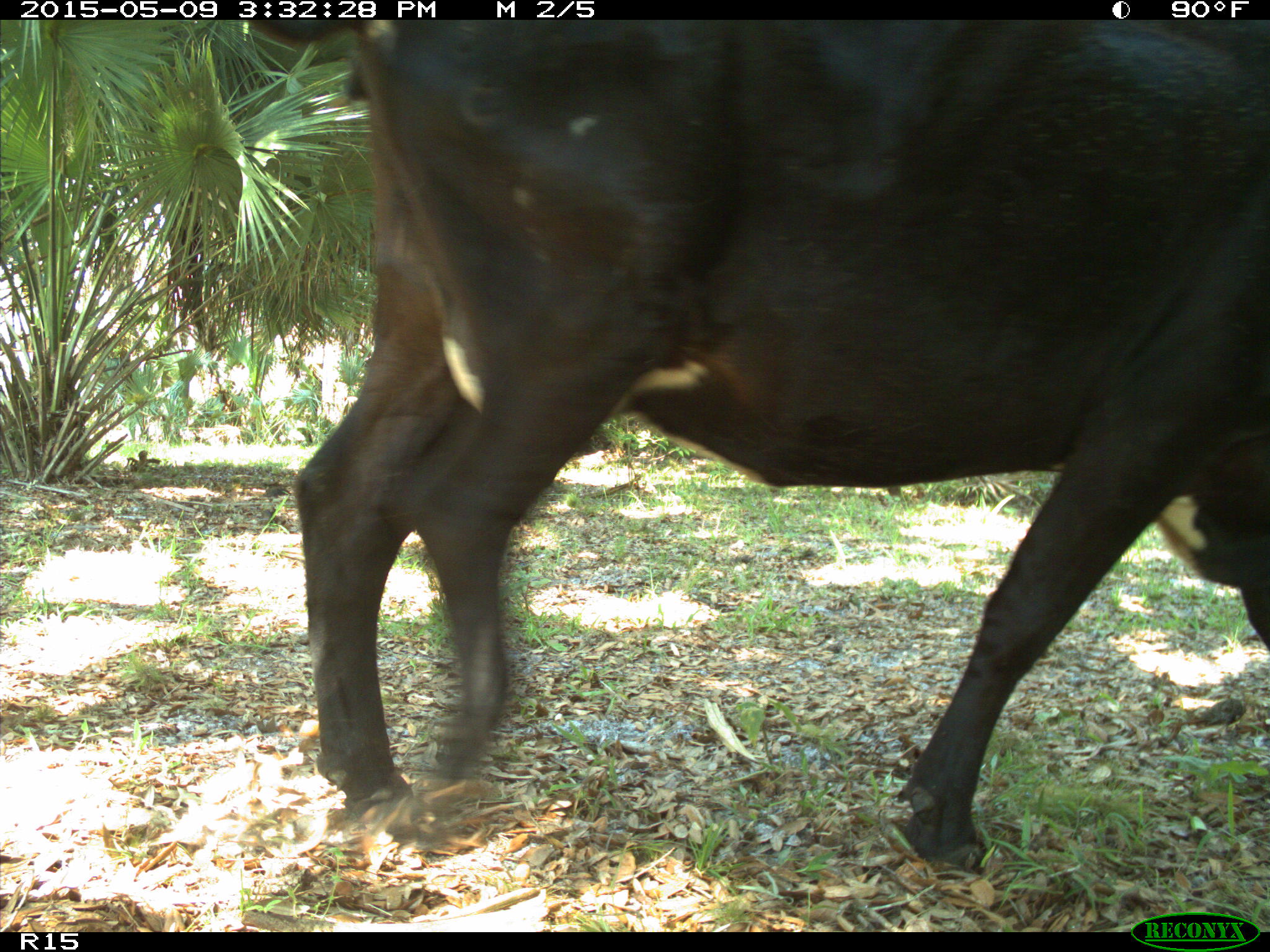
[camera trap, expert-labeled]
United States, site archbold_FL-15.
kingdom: Animalia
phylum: Chordata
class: Mammalia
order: Artiodactyla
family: Bovidae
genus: Bos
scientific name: Bos taurus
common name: domestic cow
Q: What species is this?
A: Bos taurus (domestic cow).